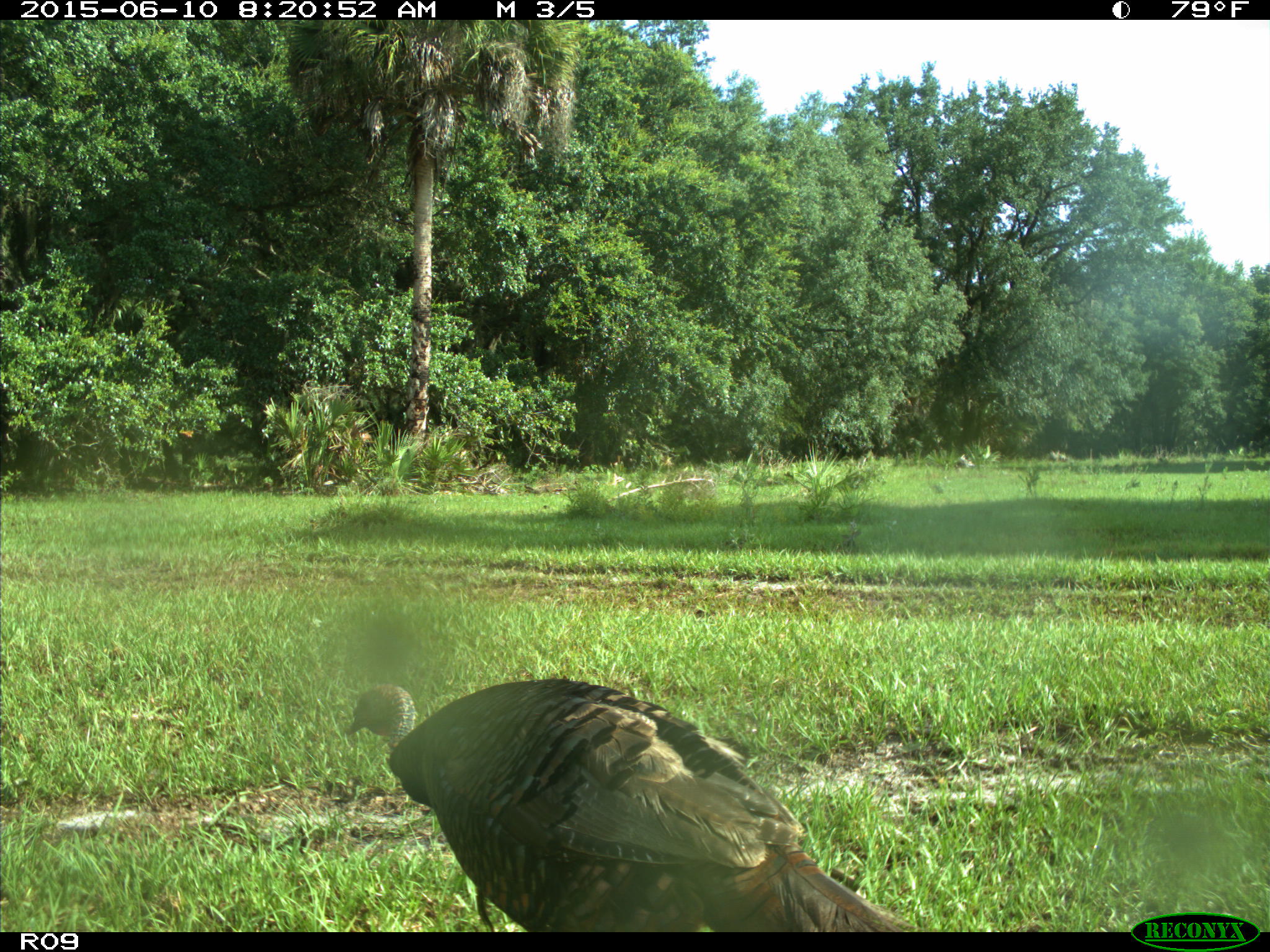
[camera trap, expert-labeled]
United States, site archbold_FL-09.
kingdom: Animalia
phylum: Chordata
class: Aves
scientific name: Aves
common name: birds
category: unidentified bird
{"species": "unidentified bird (birds) (Aves)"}